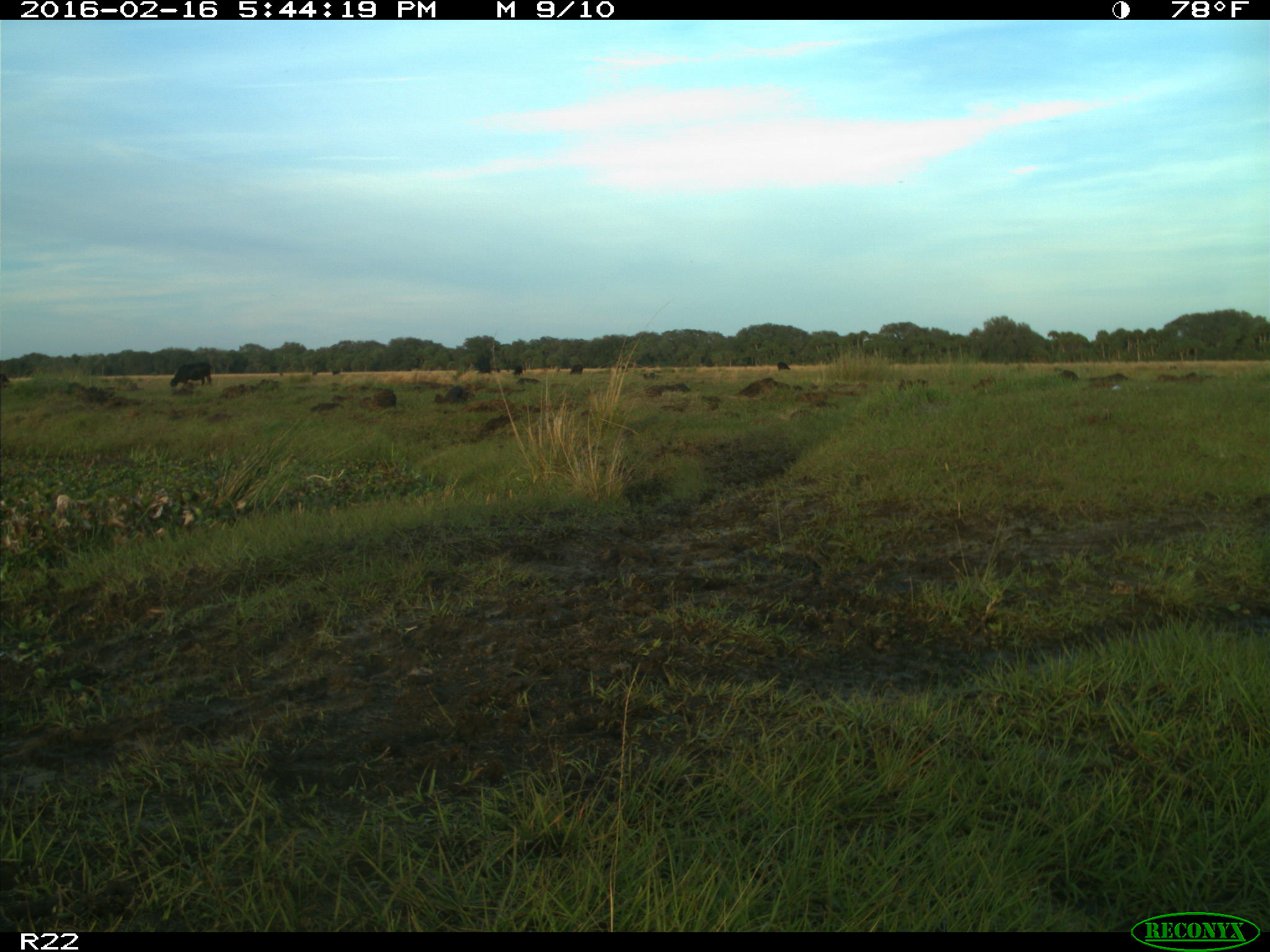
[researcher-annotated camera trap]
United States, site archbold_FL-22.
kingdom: Animalia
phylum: Chordata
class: Mammalia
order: Artiodactyla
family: Bovidae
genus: Bos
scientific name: Bos taurus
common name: domestic cow